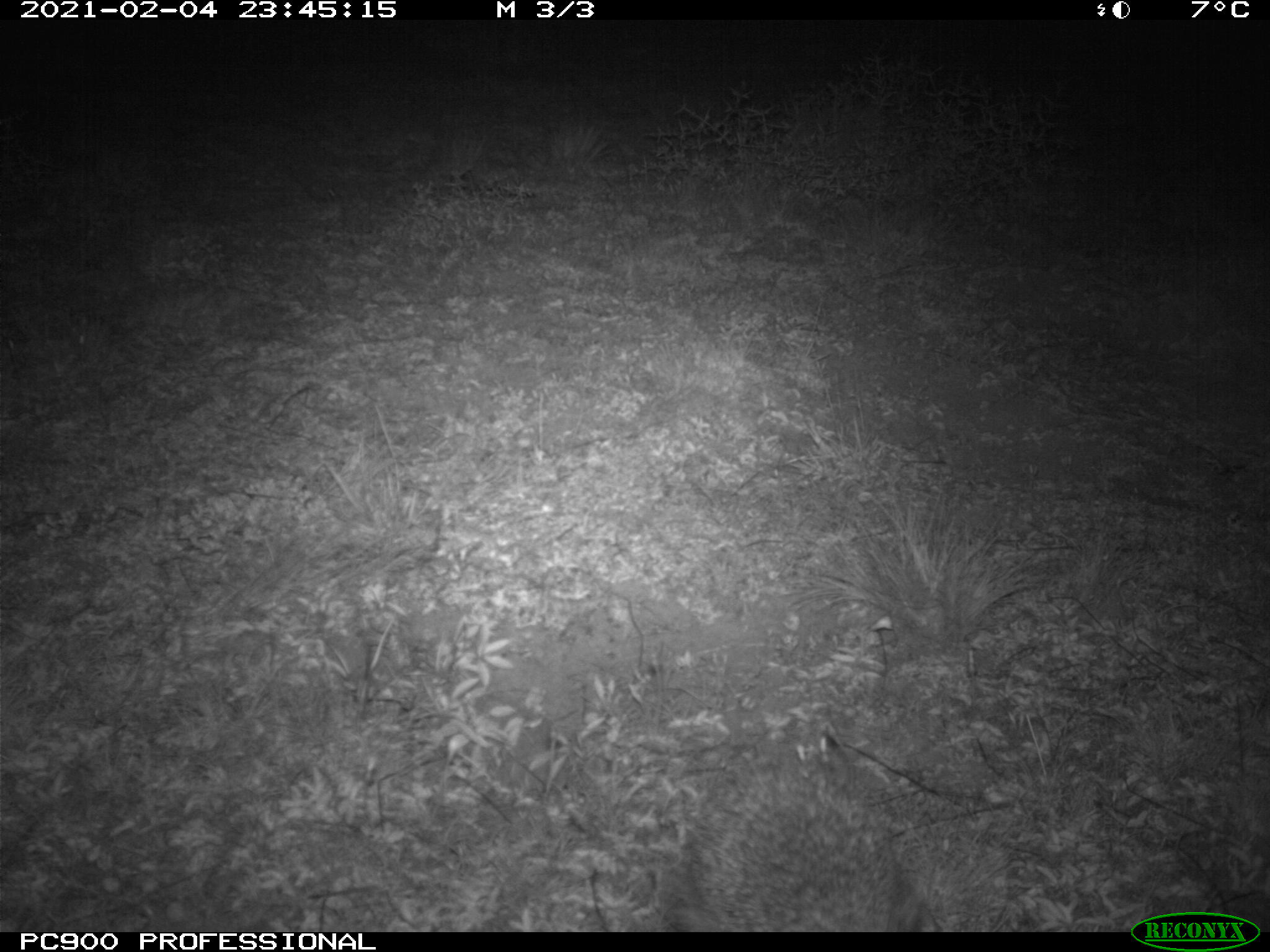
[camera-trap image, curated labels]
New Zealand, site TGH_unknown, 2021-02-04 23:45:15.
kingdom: Animalia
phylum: Chordata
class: Mammalia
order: Eulipotyphla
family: Erinaceidae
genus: Erinaceus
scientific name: Erinaceus europaeus europaeus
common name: european hedgehog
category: hedgehog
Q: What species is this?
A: Hedgehog (european hedgehog) (Erinaceus europaeus europaeus).